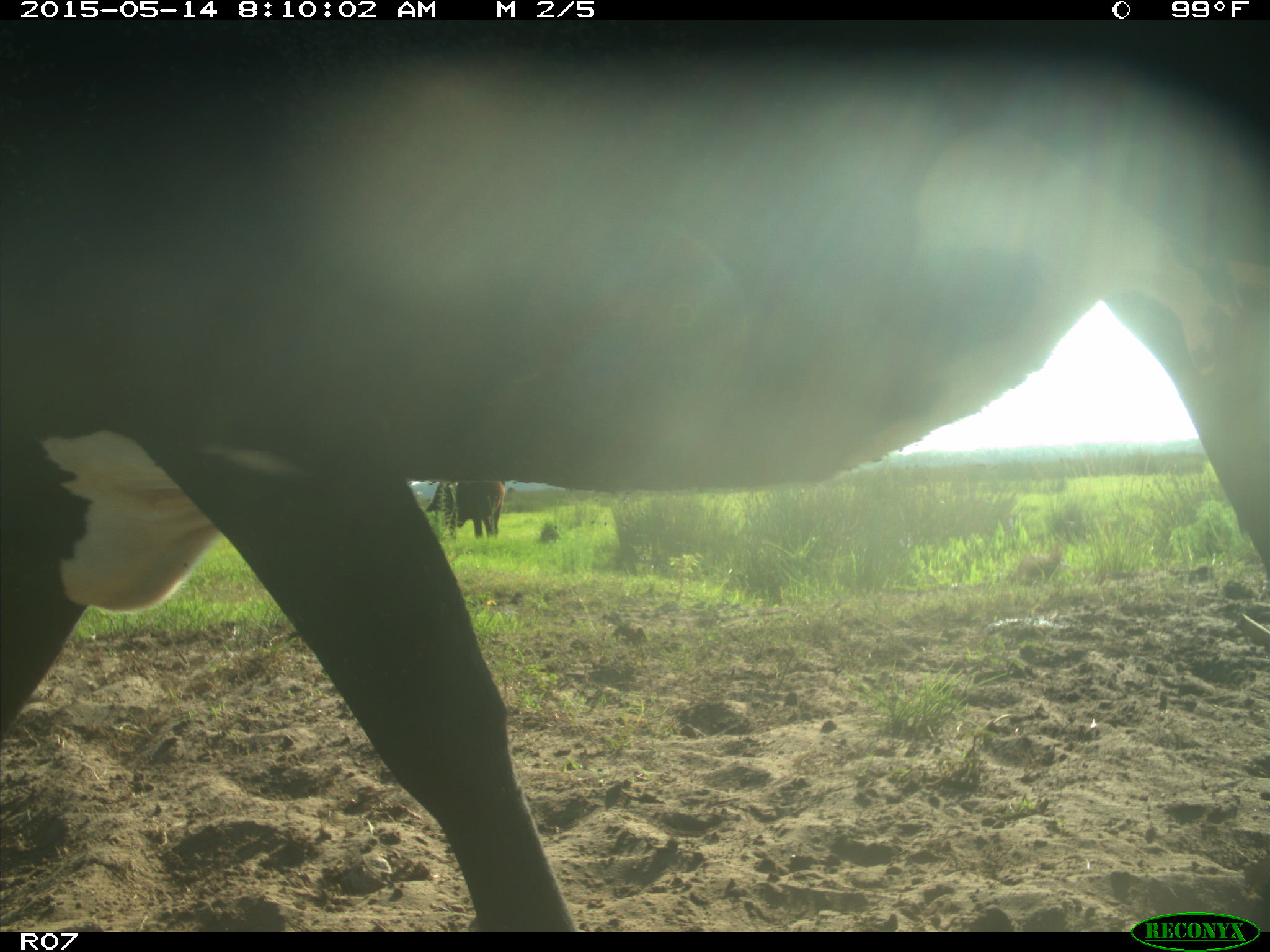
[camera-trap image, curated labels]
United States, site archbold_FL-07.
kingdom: Animalia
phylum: Chordata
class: Mammalia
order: Artiodactyla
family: Bovidae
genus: Bos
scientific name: Bos taurus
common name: domestic cow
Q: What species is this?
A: Bos taurus (domestic cow).